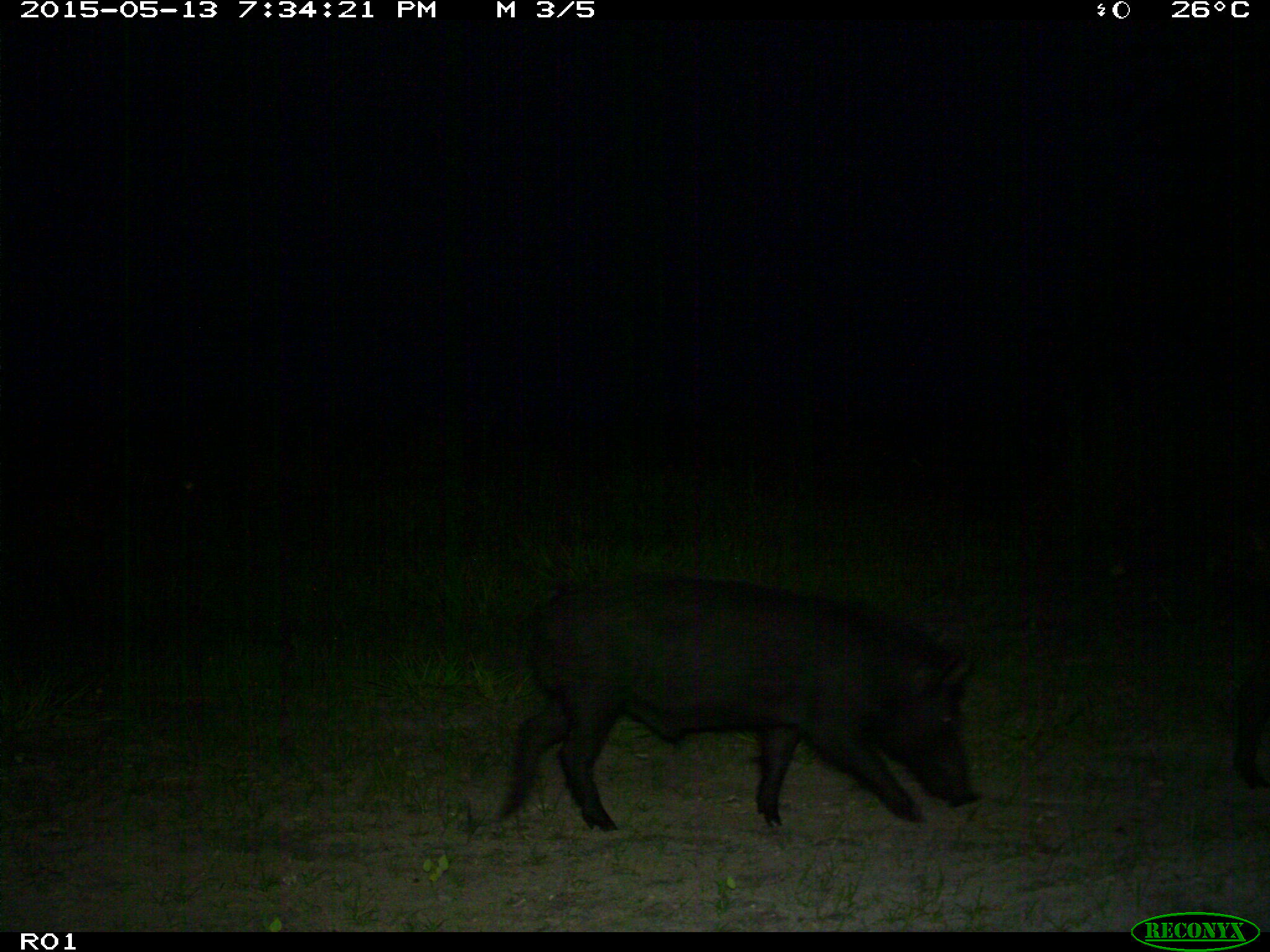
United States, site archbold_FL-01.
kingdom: Animalia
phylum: Chordata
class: Mammalia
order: Artiodactyla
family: Suidae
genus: Sus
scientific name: Sus scrofa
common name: wild boar